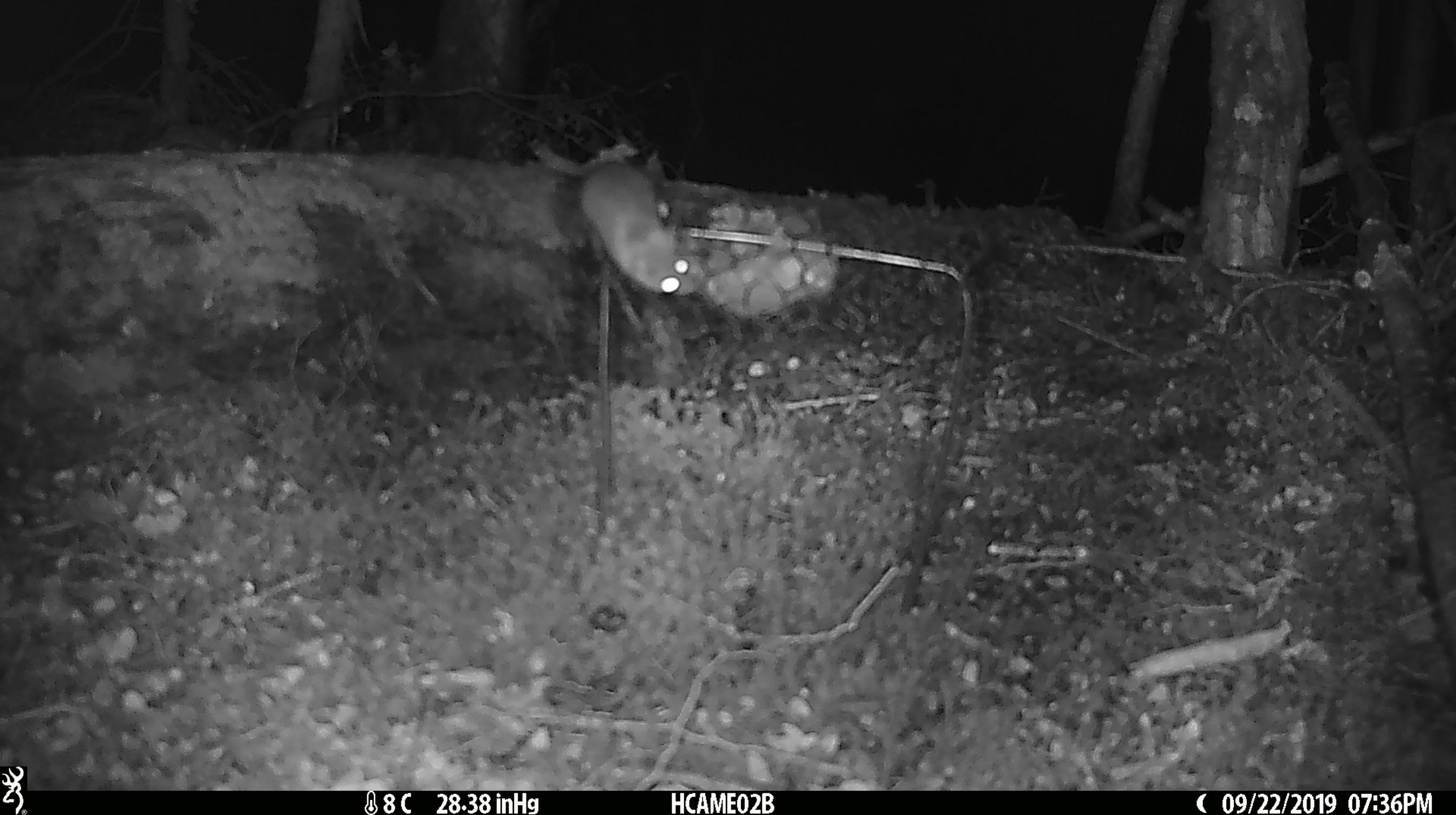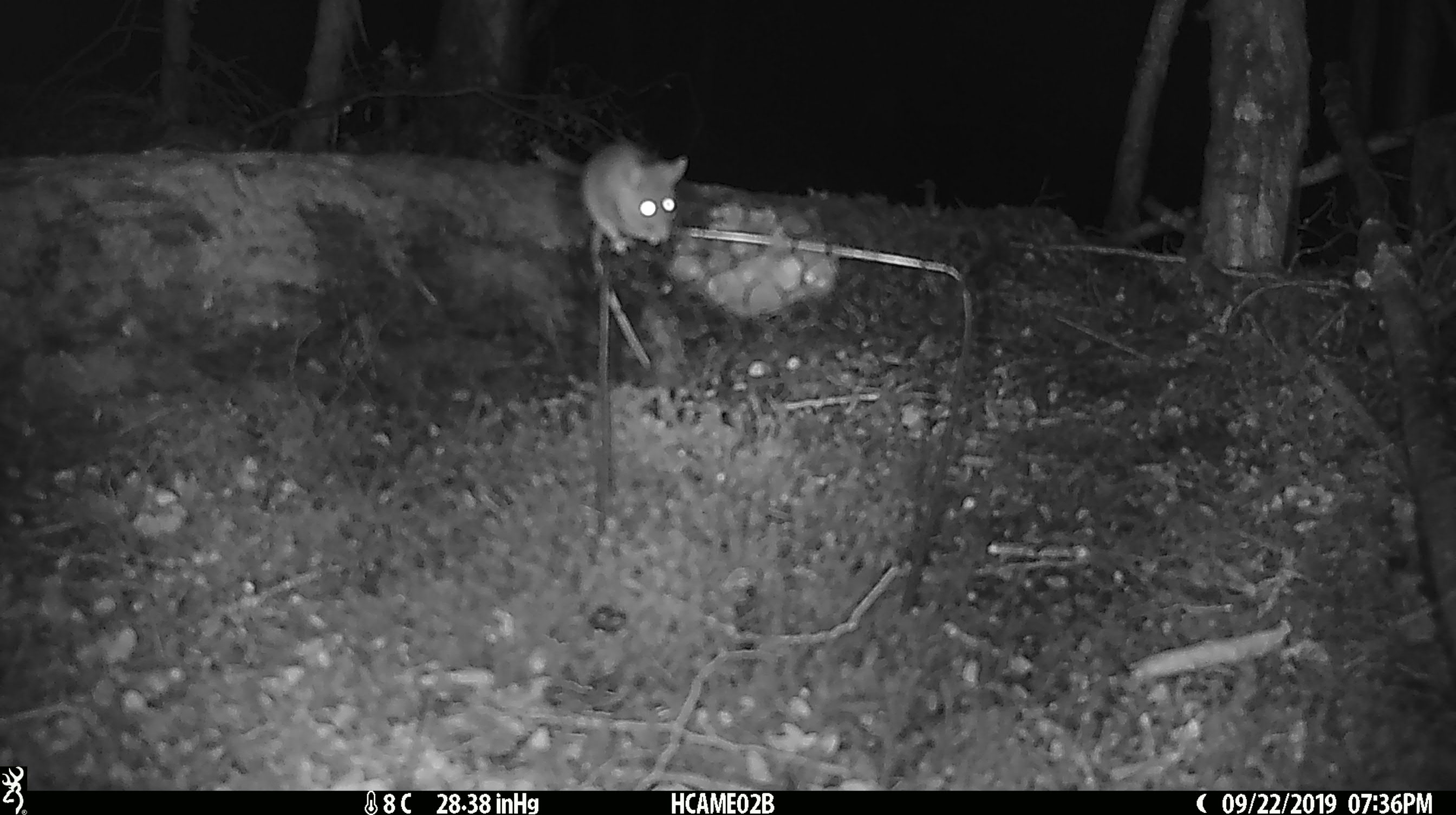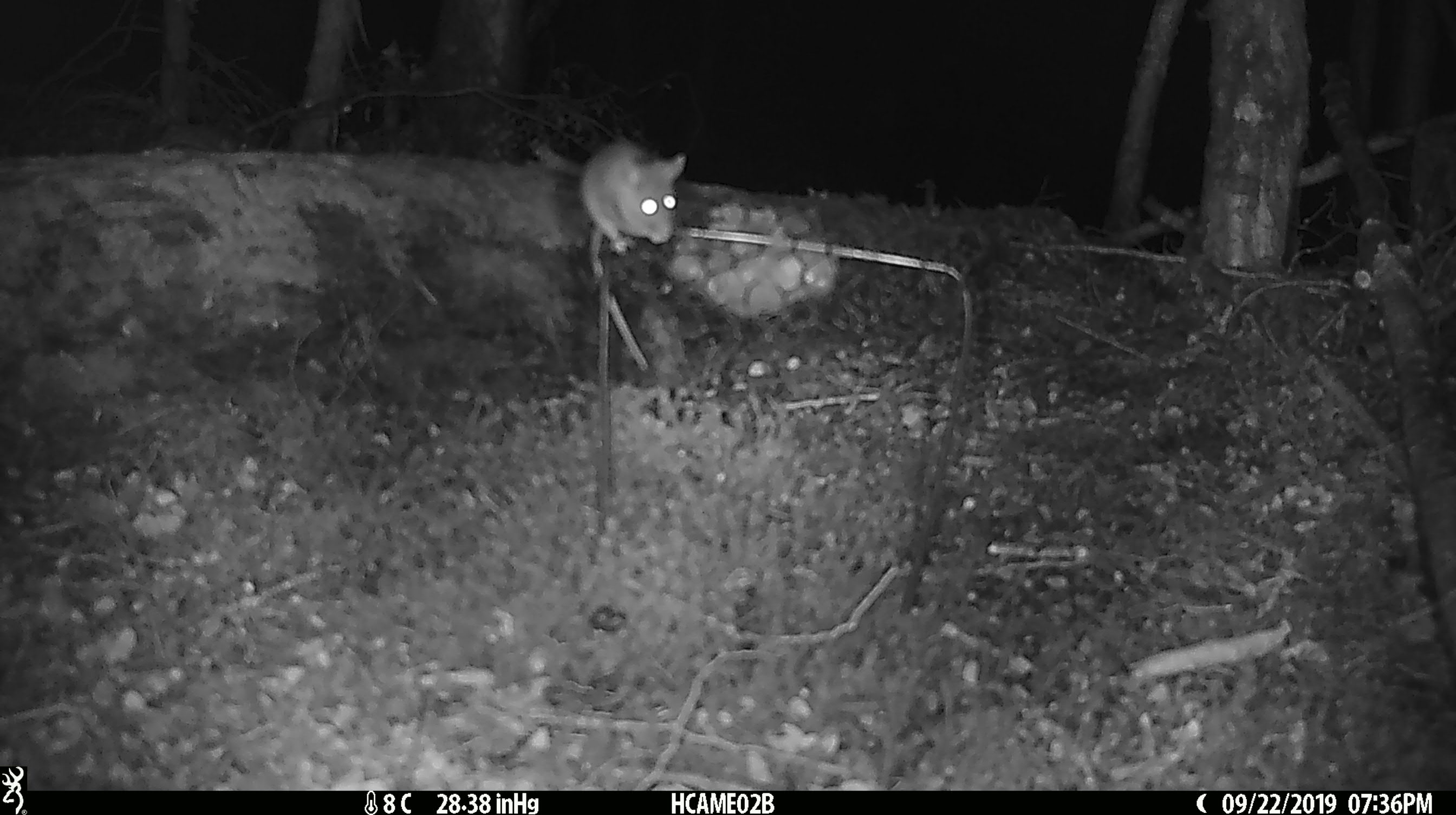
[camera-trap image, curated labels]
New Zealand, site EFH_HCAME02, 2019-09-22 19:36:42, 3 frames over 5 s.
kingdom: Animalia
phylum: Chordata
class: Mammalia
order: Rodentia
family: Muridae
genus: Mus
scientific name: Mus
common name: mouse